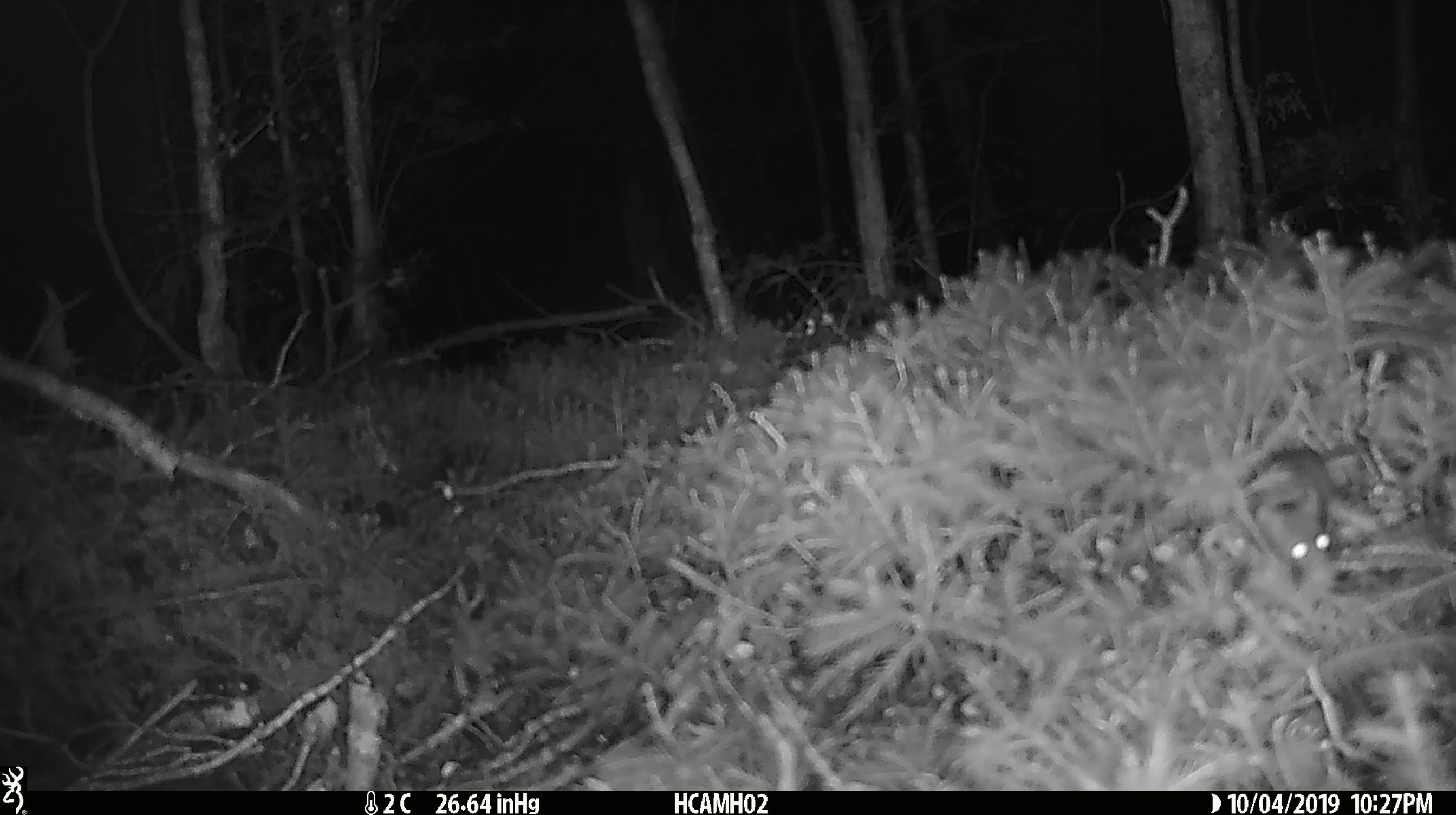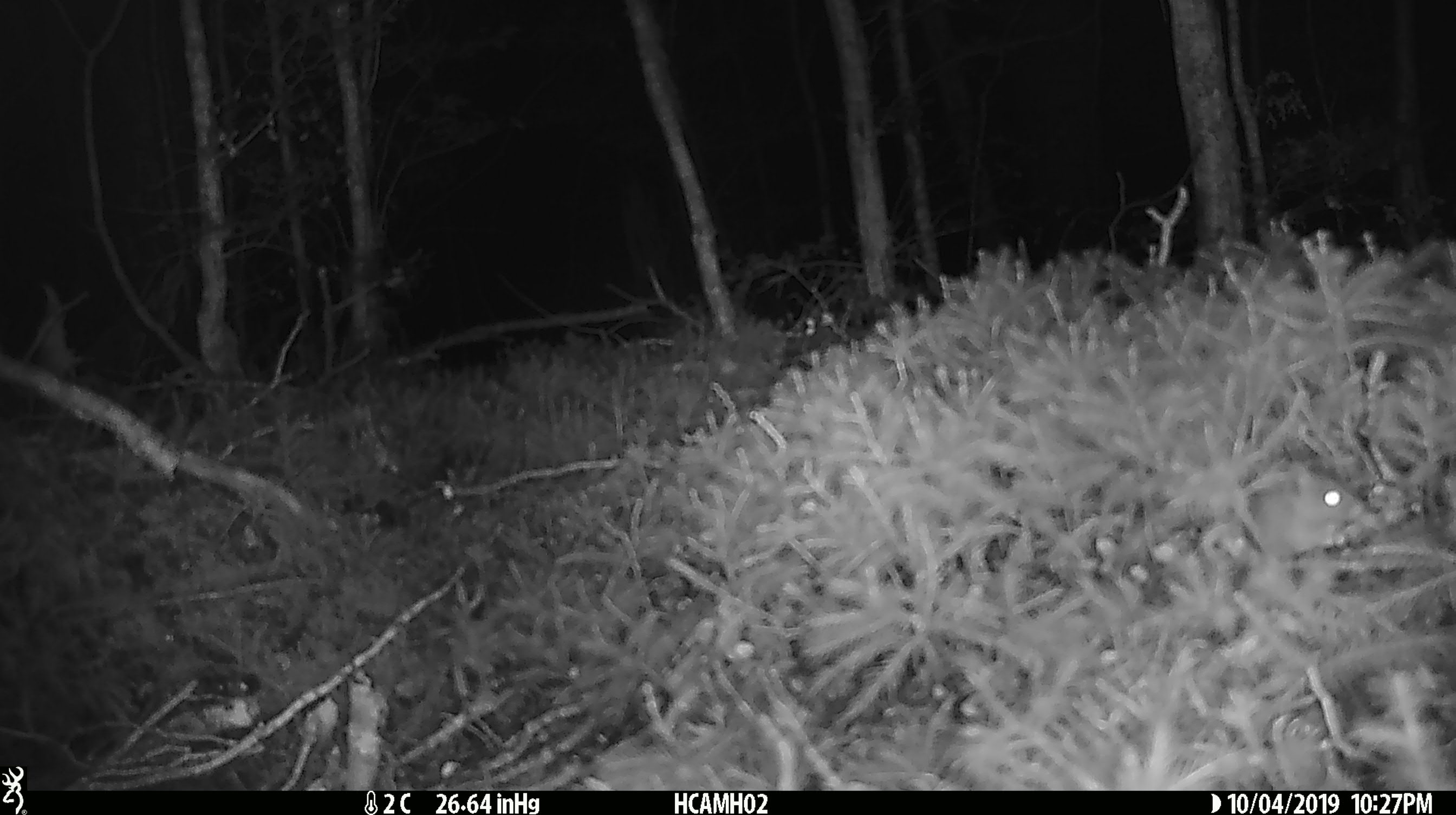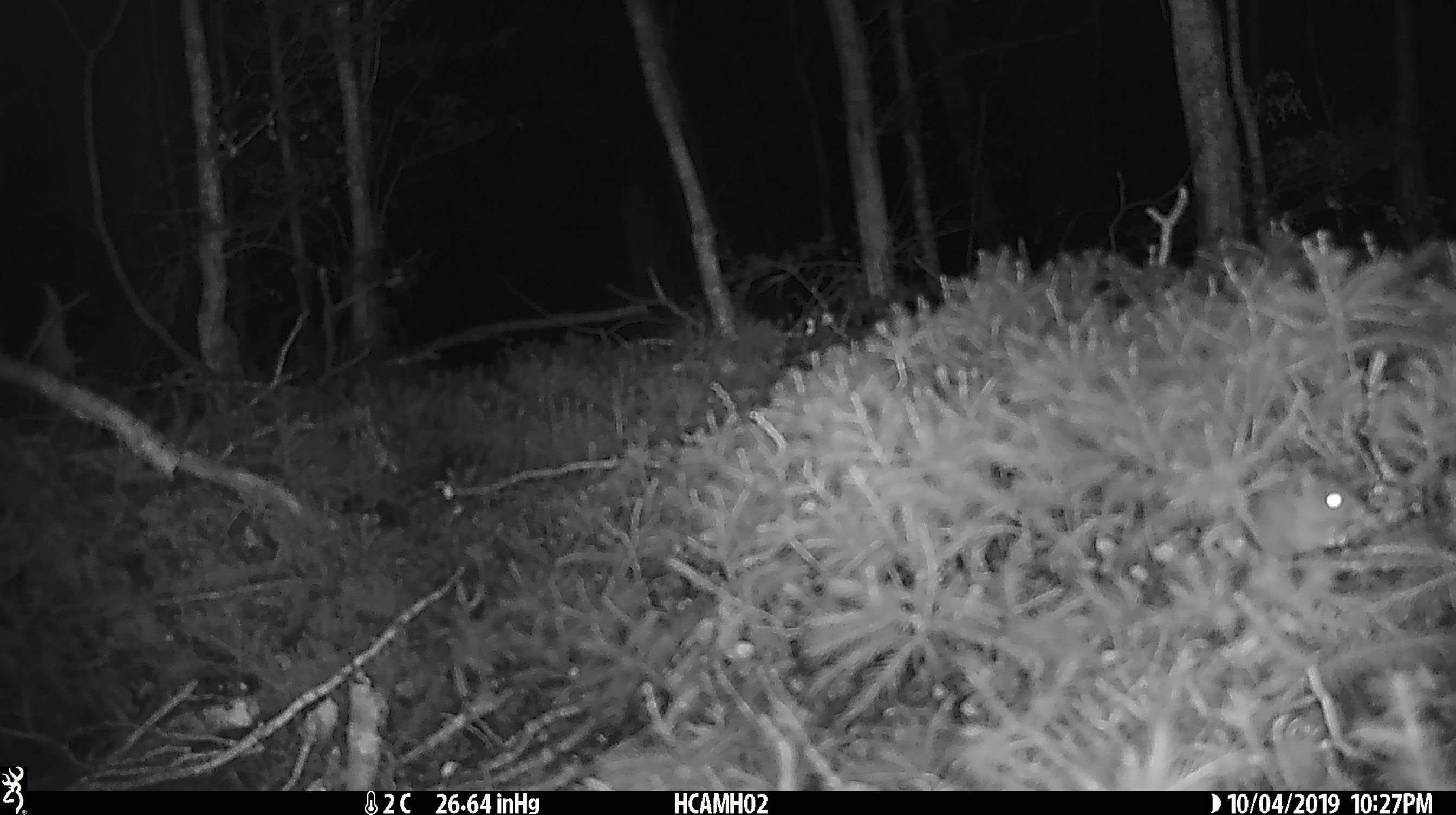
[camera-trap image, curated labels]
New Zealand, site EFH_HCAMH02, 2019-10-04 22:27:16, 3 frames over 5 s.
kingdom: Animalia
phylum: Chordata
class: Mammalia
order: Rodentia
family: Muridae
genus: Mus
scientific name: Mus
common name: mouse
Mouse (Mus).